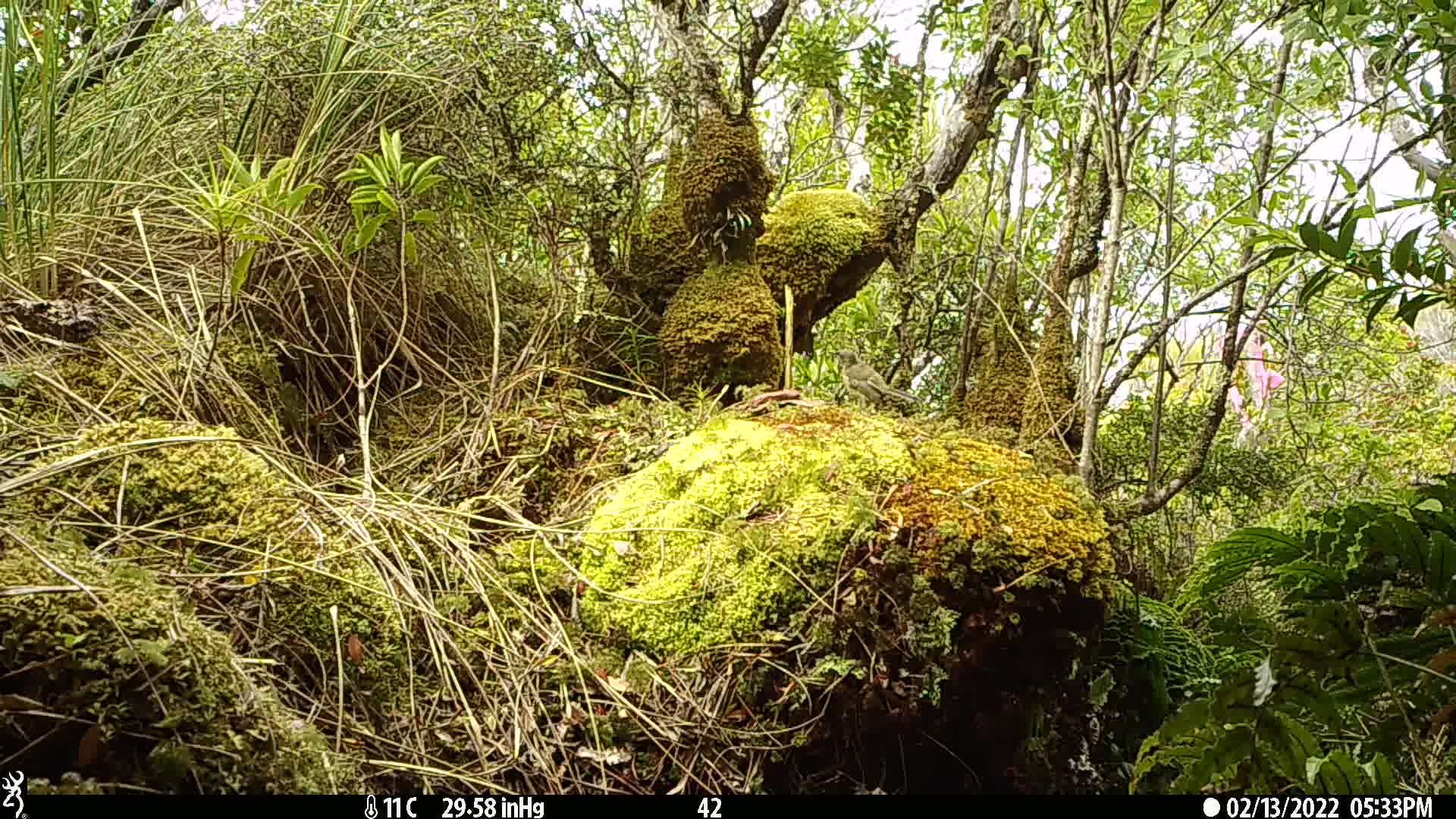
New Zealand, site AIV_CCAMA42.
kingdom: Animalia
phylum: Chordata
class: Aves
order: Passeriformes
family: Meliphagidae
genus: Anthornis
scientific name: Anthornis melanura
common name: new zealand bellbird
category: bellbird